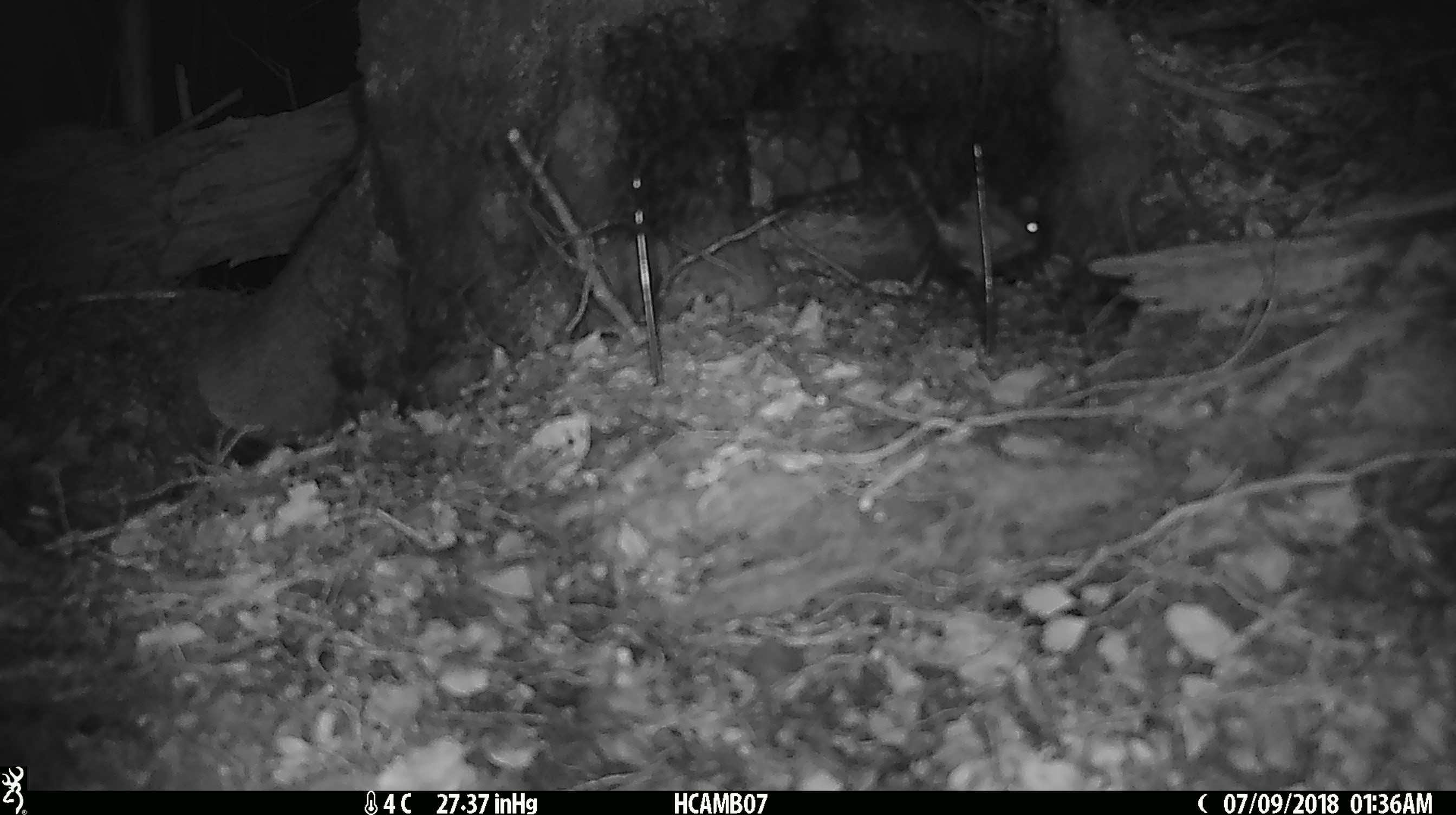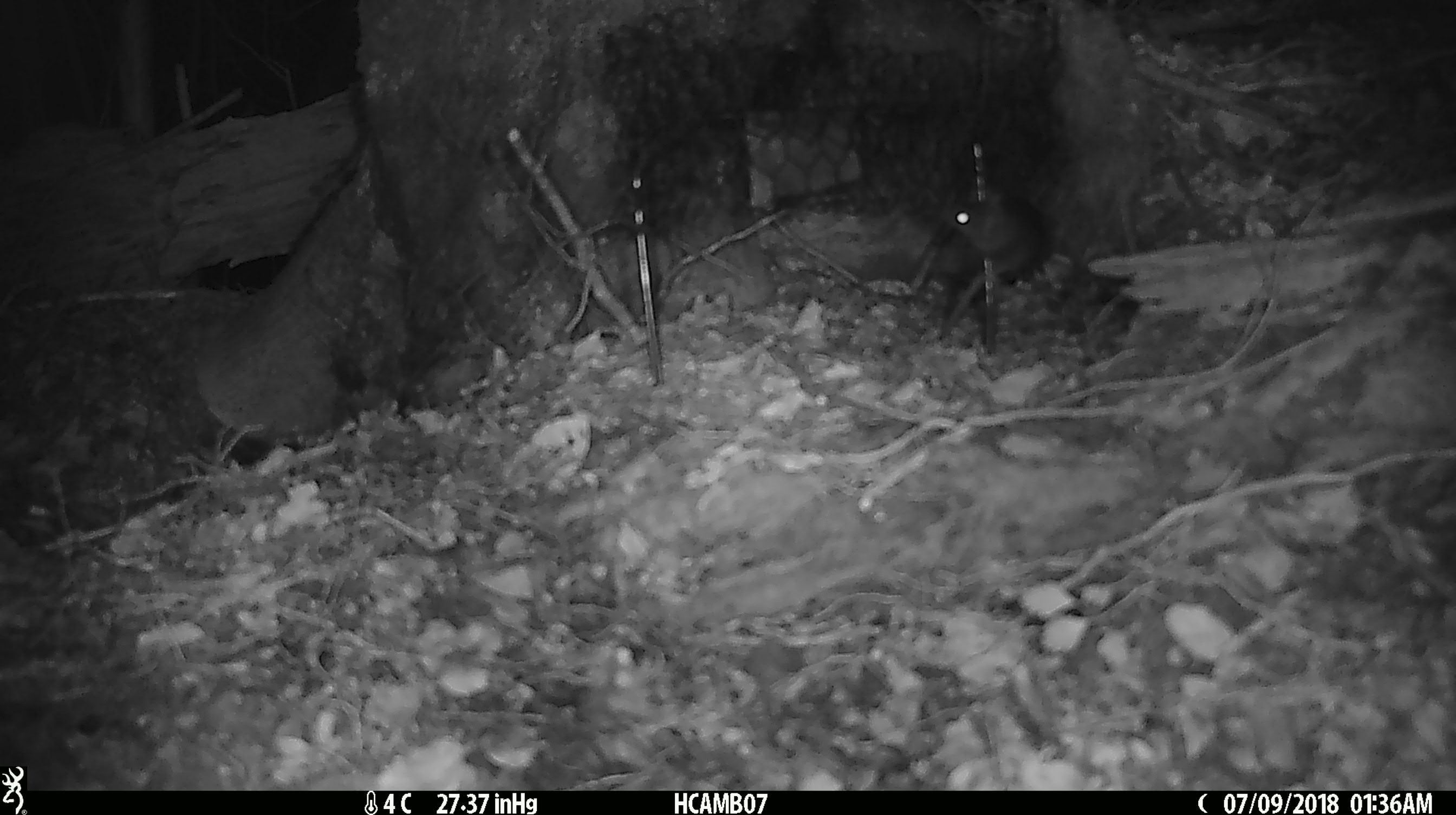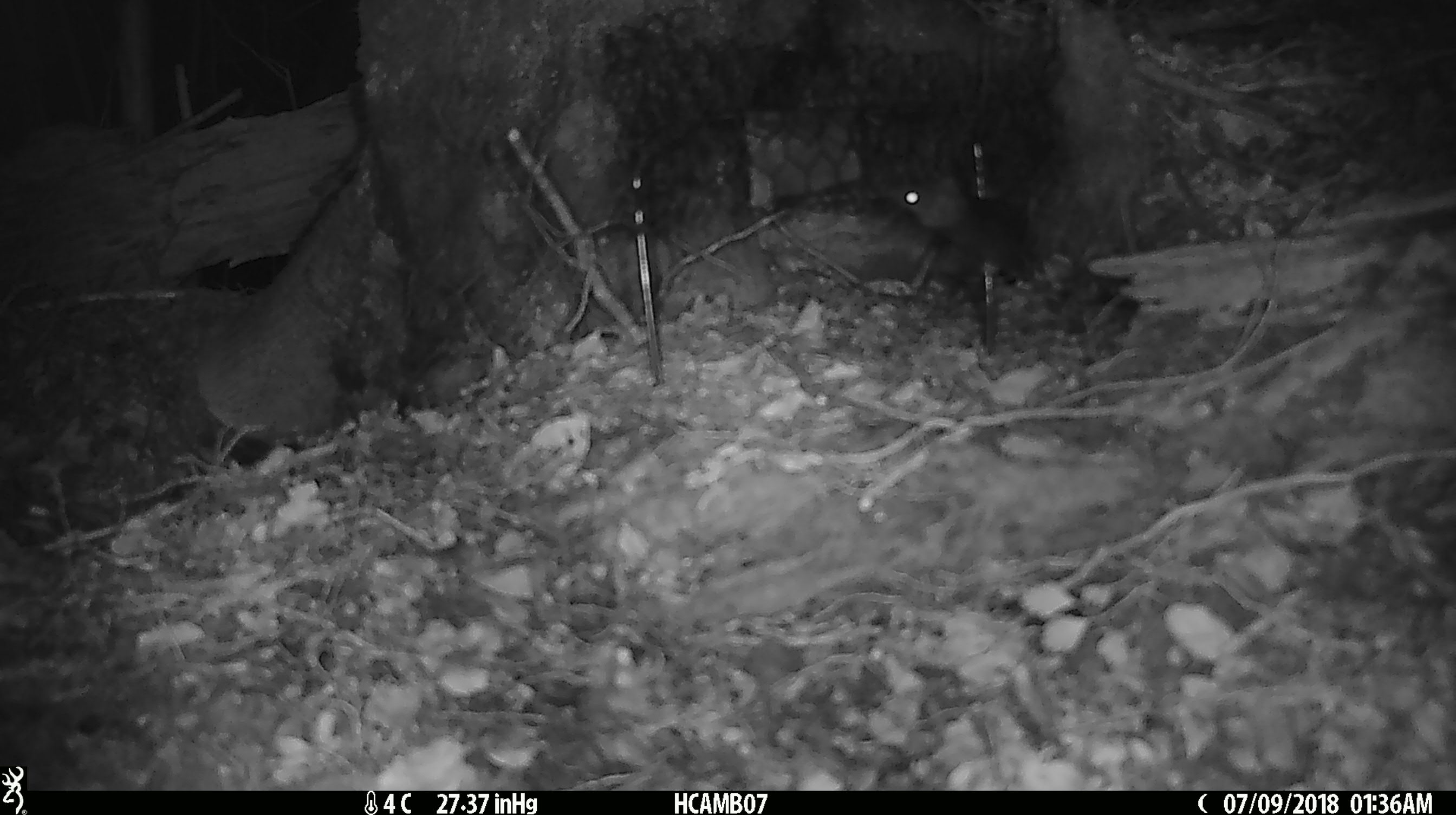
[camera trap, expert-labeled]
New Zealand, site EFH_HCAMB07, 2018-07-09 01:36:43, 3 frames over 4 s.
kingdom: Animalia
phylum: Chordata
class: Mammalia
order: Rodentia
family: Muridae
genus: Mus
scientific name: Mus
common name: mouse